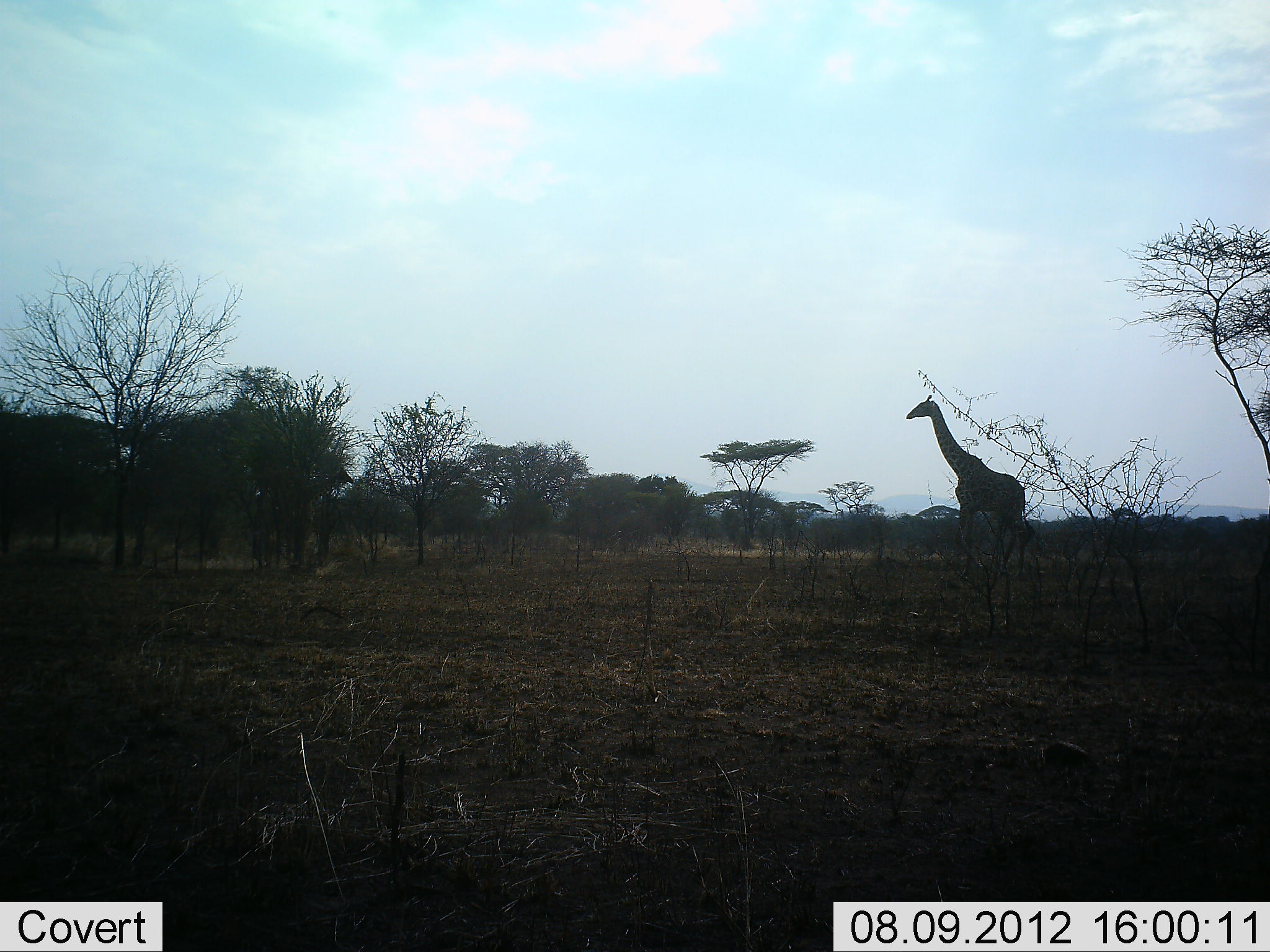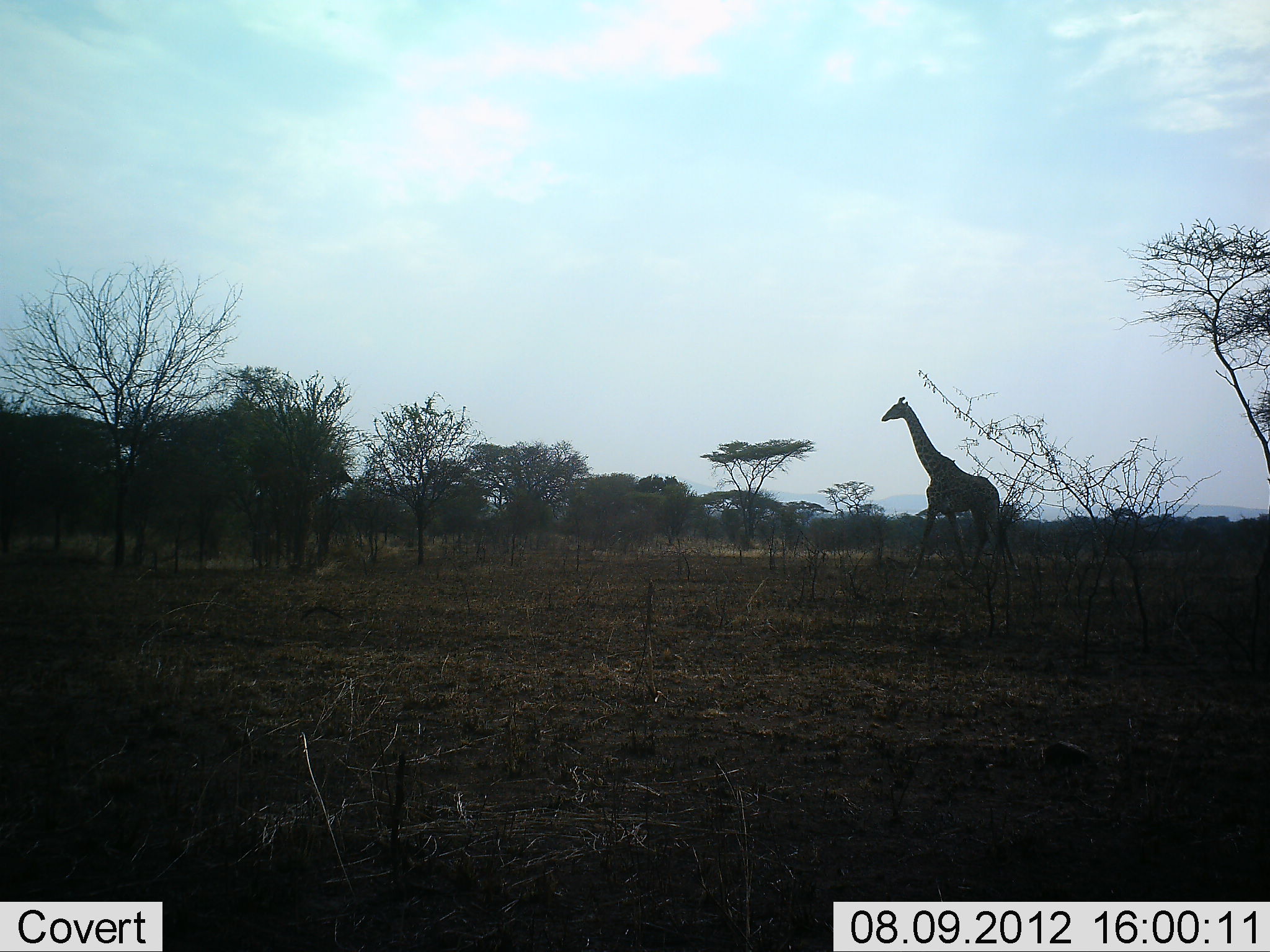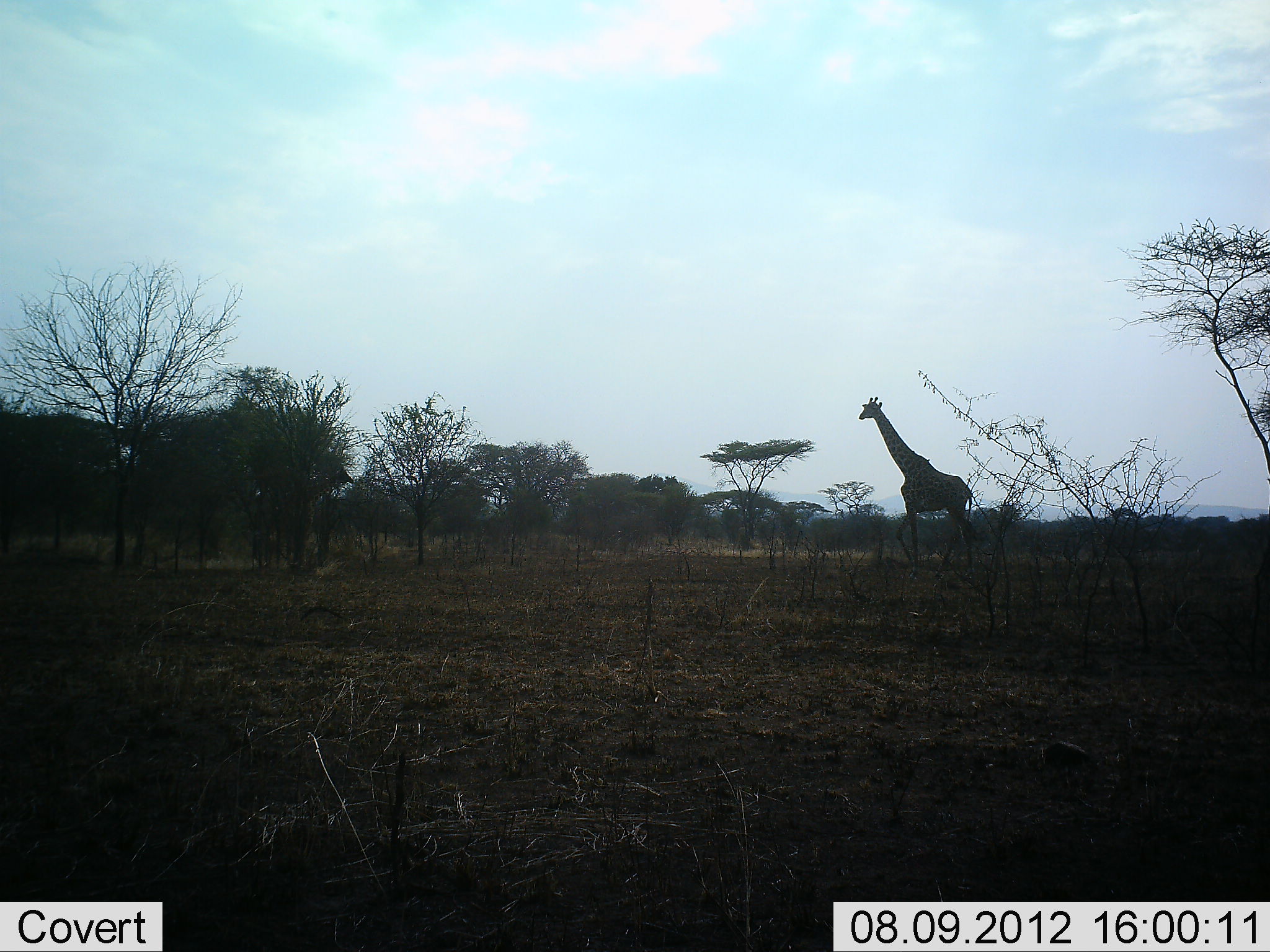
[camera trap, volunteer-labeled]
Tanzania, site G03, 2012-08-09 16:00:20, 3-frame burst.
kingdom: Animalia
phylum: Chordata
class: Mammalia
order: Artiodactyla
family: Giraffidae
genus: Giraffa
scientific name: Giraffa camelopardalis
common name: giraffe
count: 1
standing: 10%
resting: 0%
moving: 90%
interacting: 0%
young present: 0%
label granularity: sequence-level